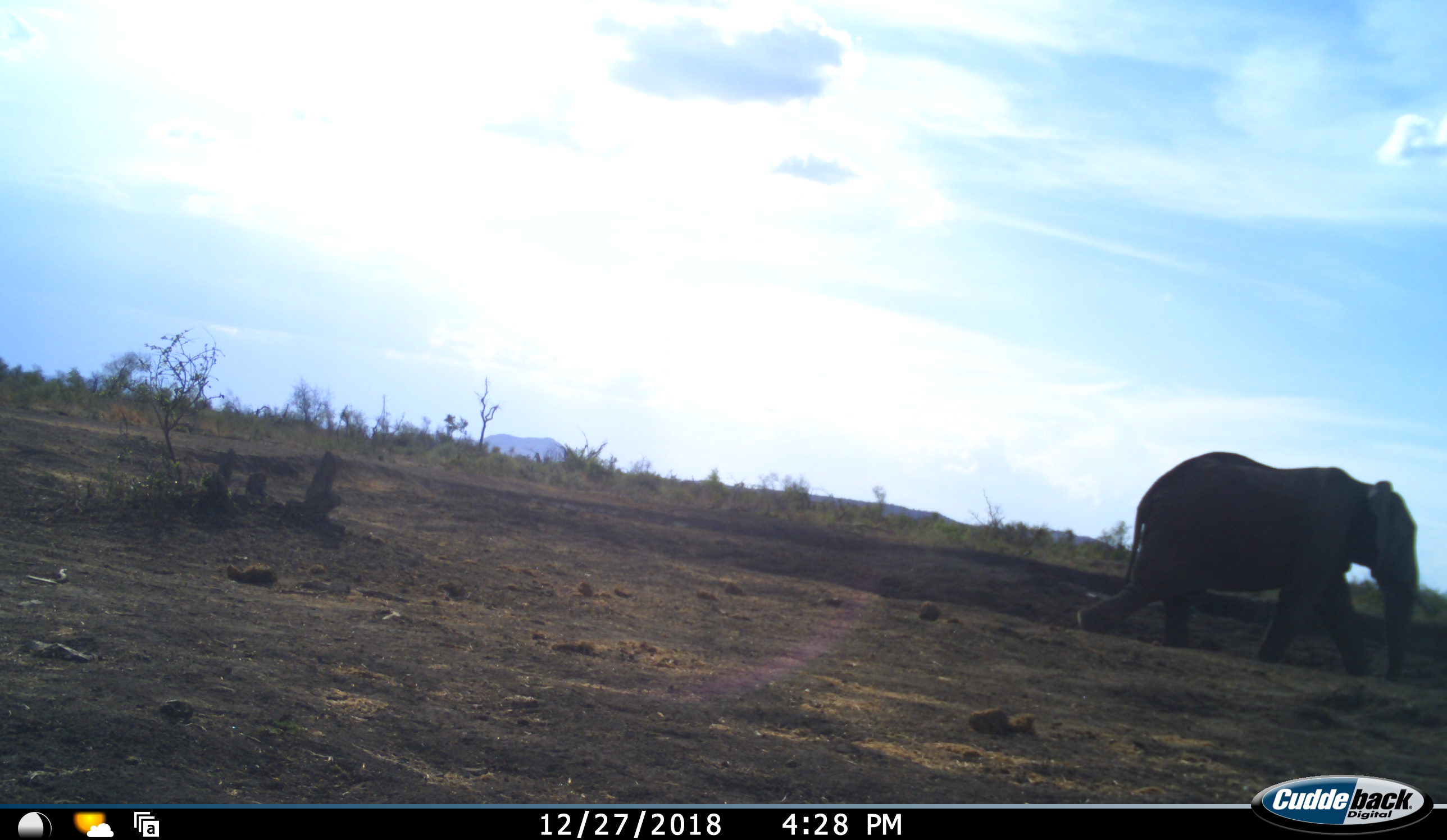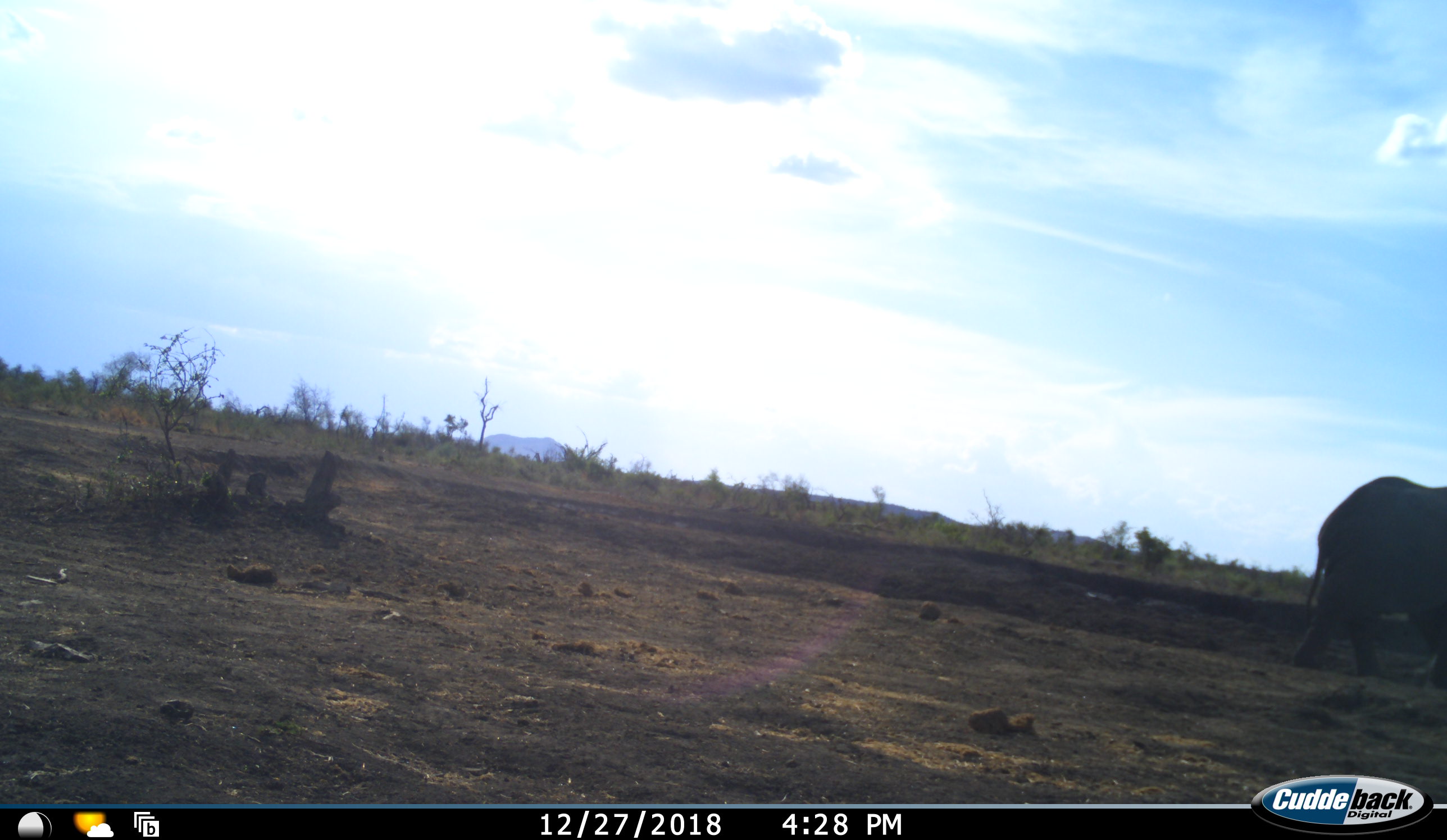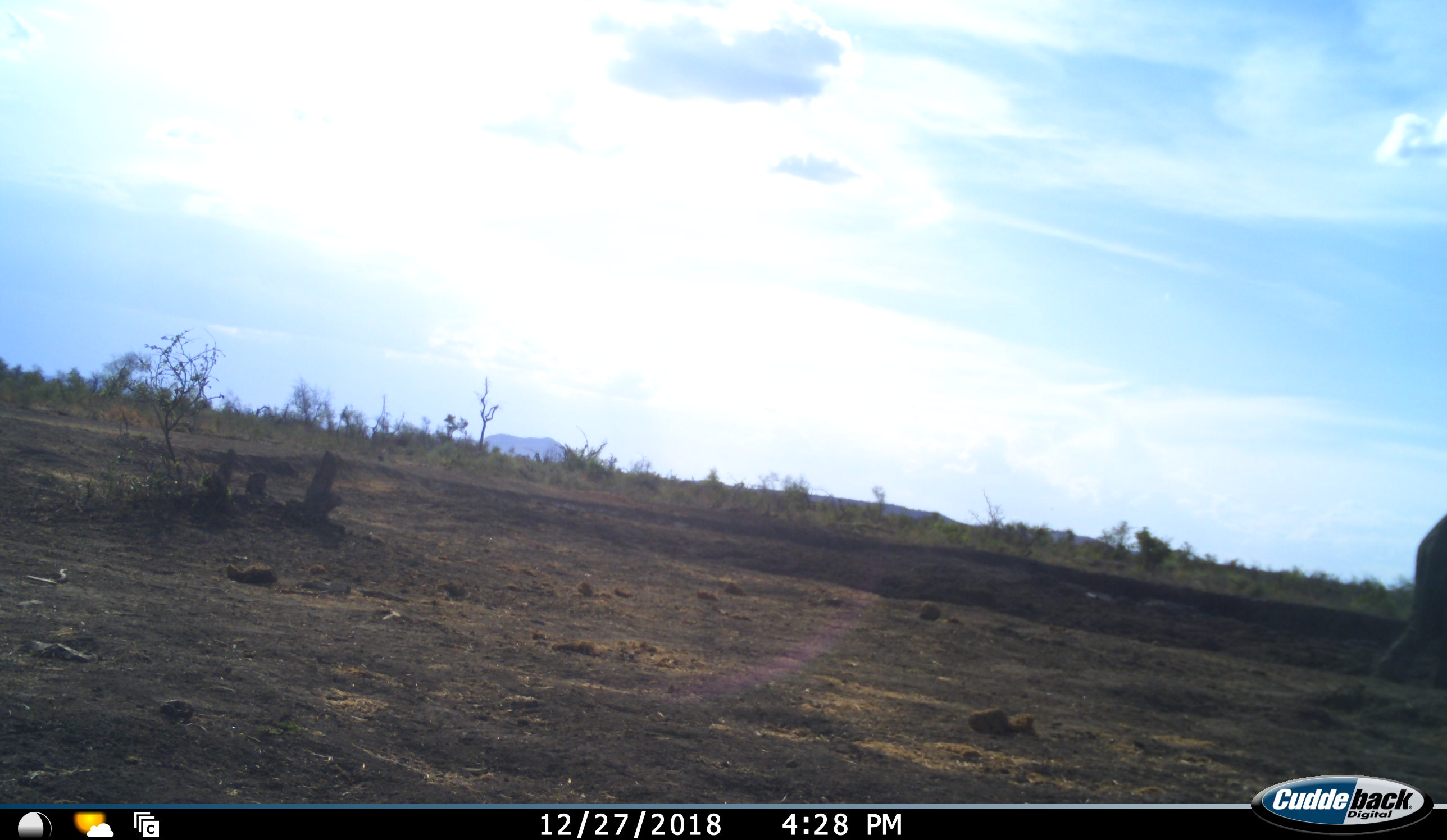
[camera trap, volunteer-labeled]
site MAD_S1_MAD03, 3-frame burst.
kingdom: Animalia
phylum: Chordata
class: Mammalia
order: Proboscidea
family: Elephantidae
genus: Loxodonta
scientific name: Loxodonta africana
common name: african bush elephant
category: elephant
Elephant (african bush elephant) (Loxodonta africana), count 1. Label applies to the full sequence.